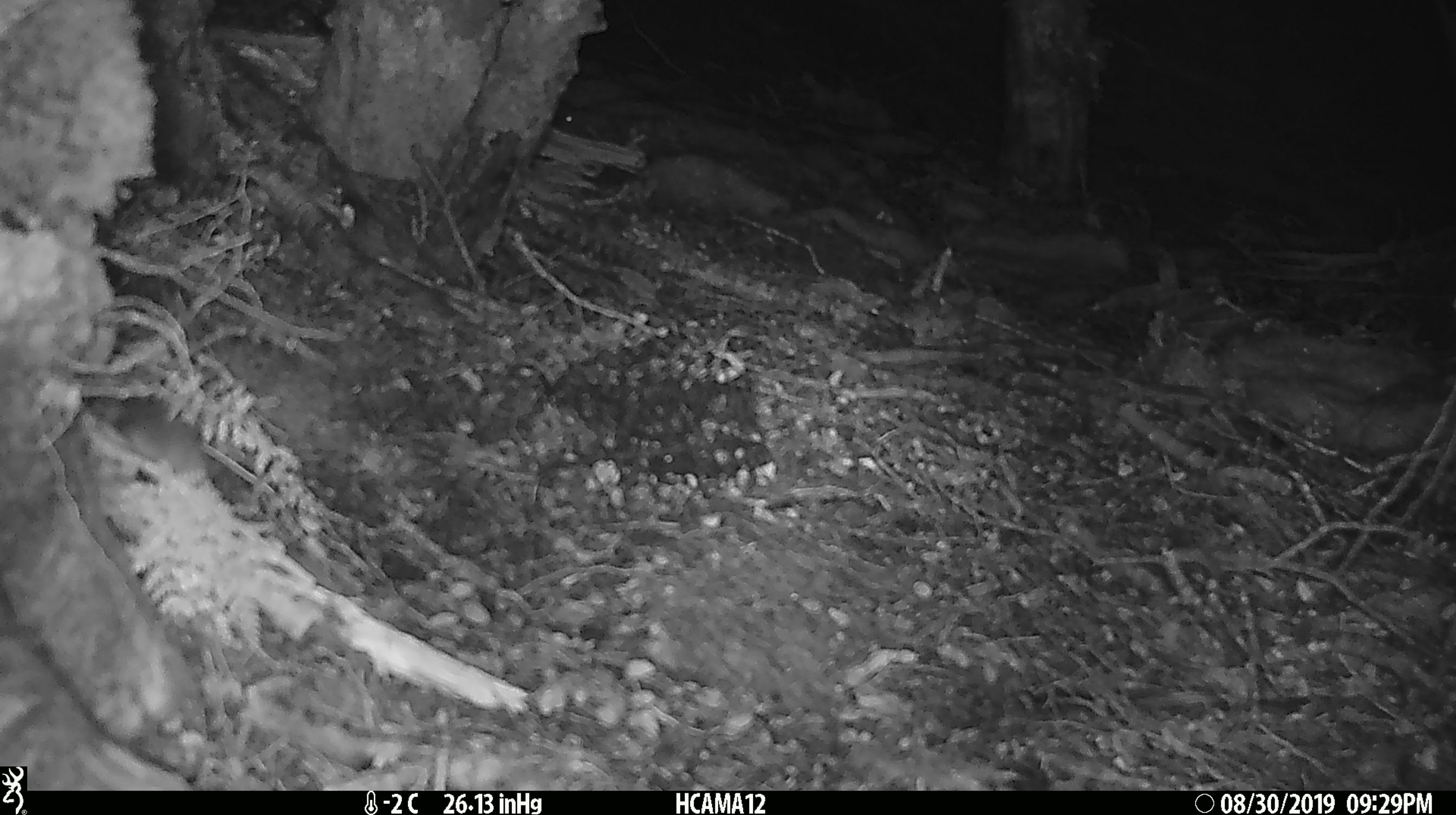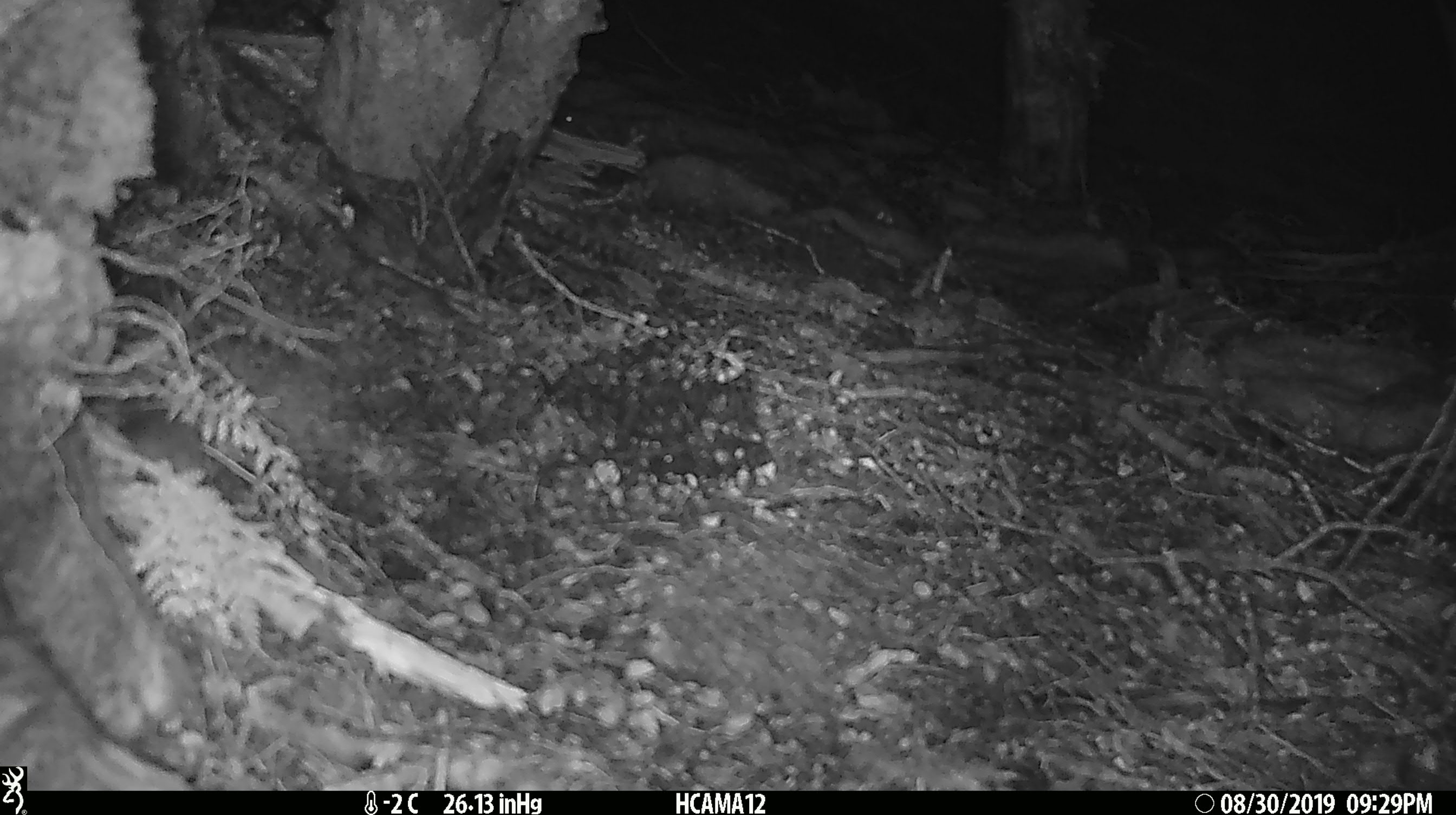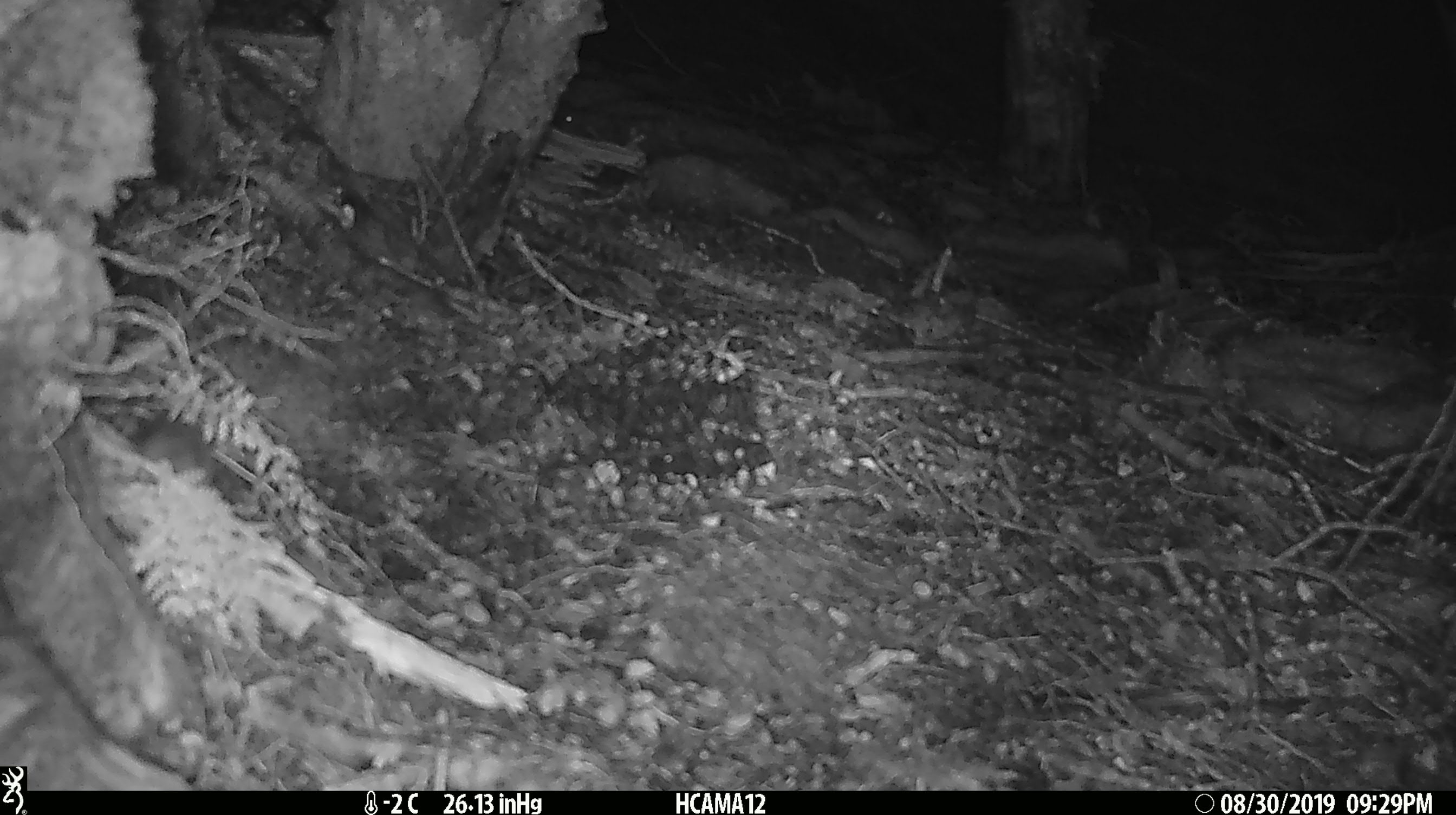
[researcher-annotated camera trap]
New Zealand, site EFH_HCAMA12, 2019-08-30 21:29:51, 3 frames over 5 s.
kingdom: Animalia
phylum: Chordata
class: Mammalia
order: Rodentia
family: Muridae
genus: Mus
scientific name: Mus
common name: mouse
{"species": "mouse (Mus)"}